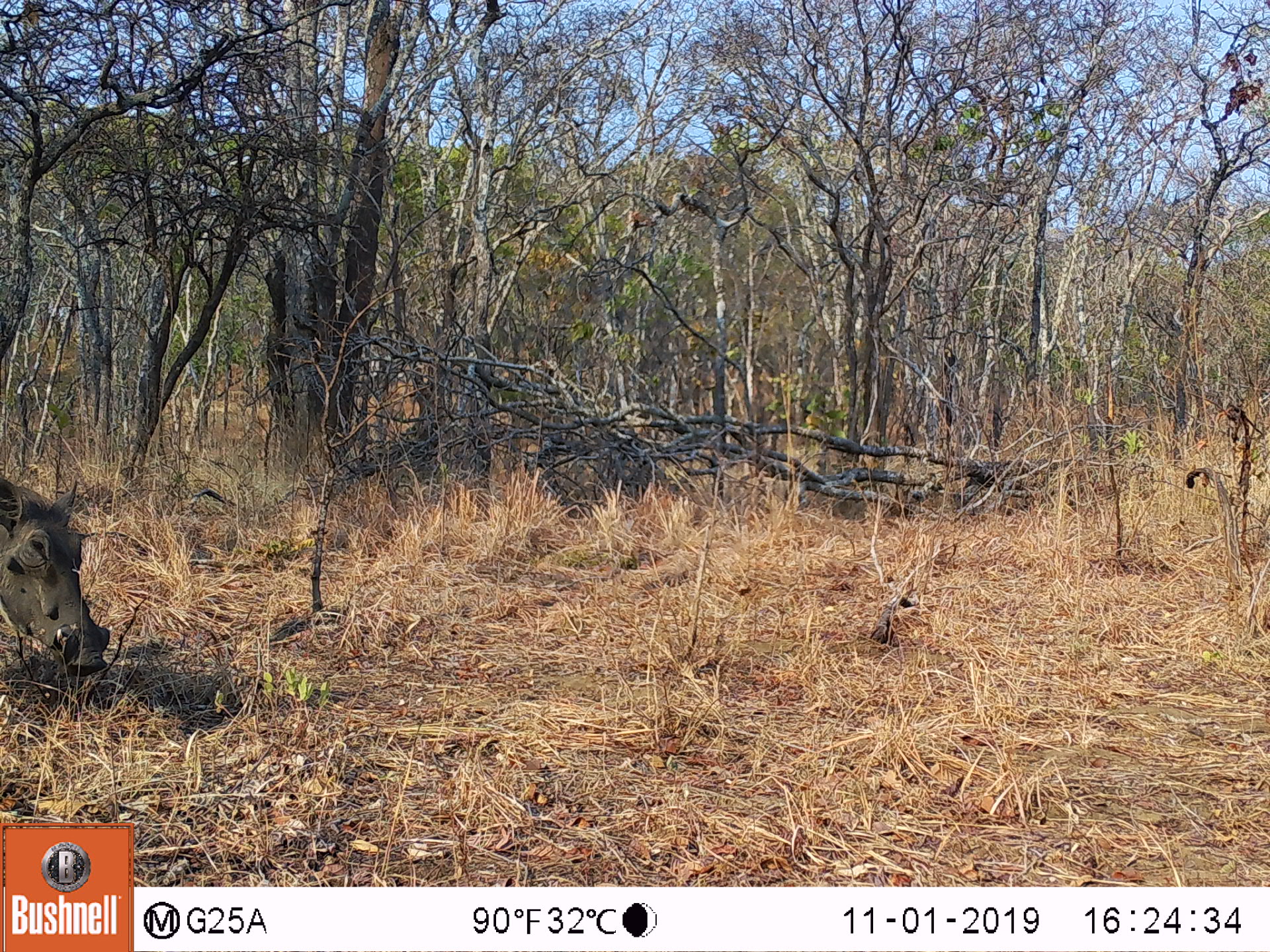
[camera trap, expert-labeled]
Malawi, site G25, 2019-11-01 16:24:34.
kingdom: Animalia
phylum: Chordata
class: Mammalia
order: Artiodactyla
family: Suidae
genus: Phacochoerus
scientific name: Phacochoerus africanus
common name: common warthog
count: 1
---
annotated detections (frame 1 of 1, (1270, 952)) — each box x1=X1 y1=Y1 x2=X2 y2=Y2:
common warthog: x1=2 y1=471 x2=113 y2=681